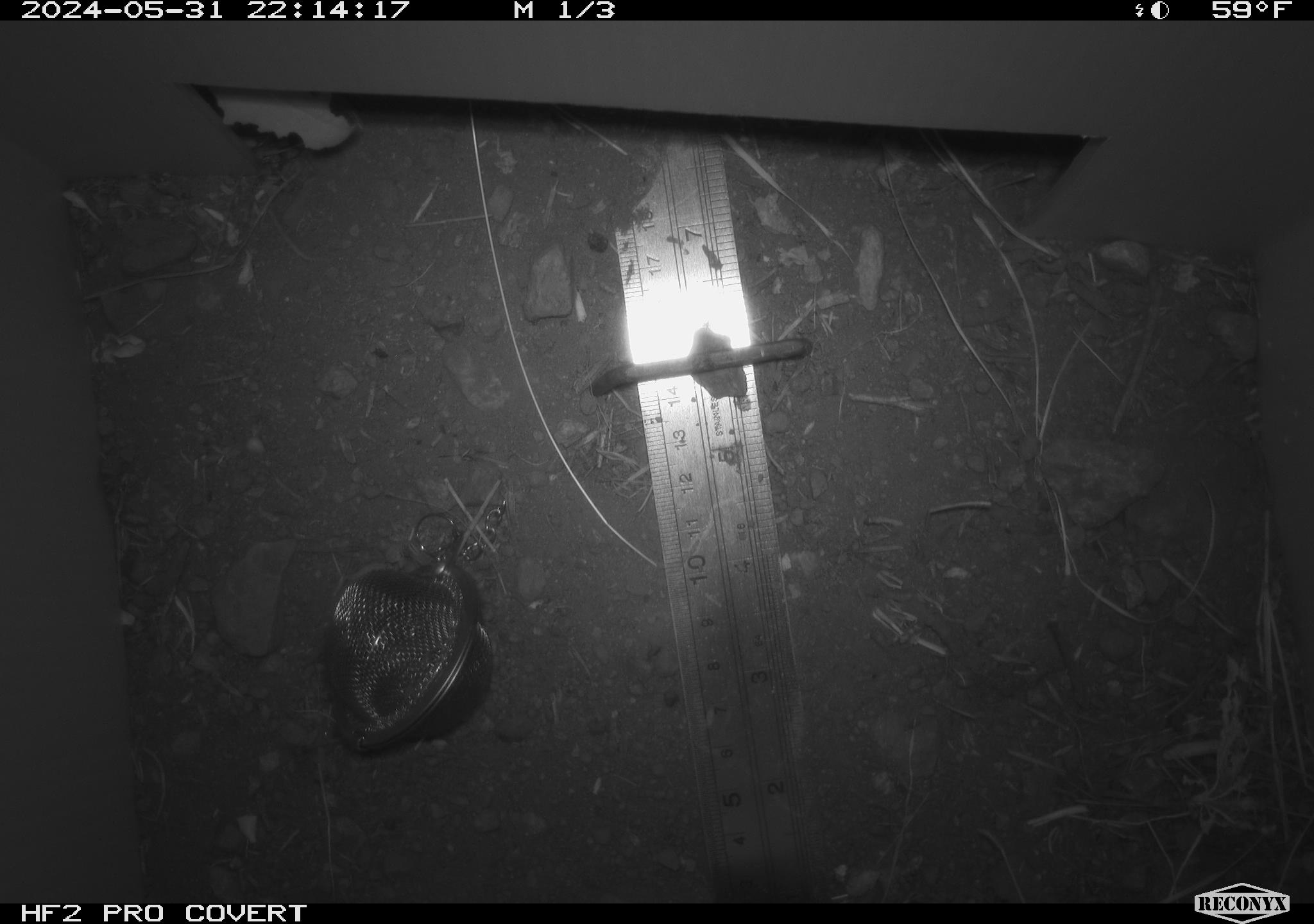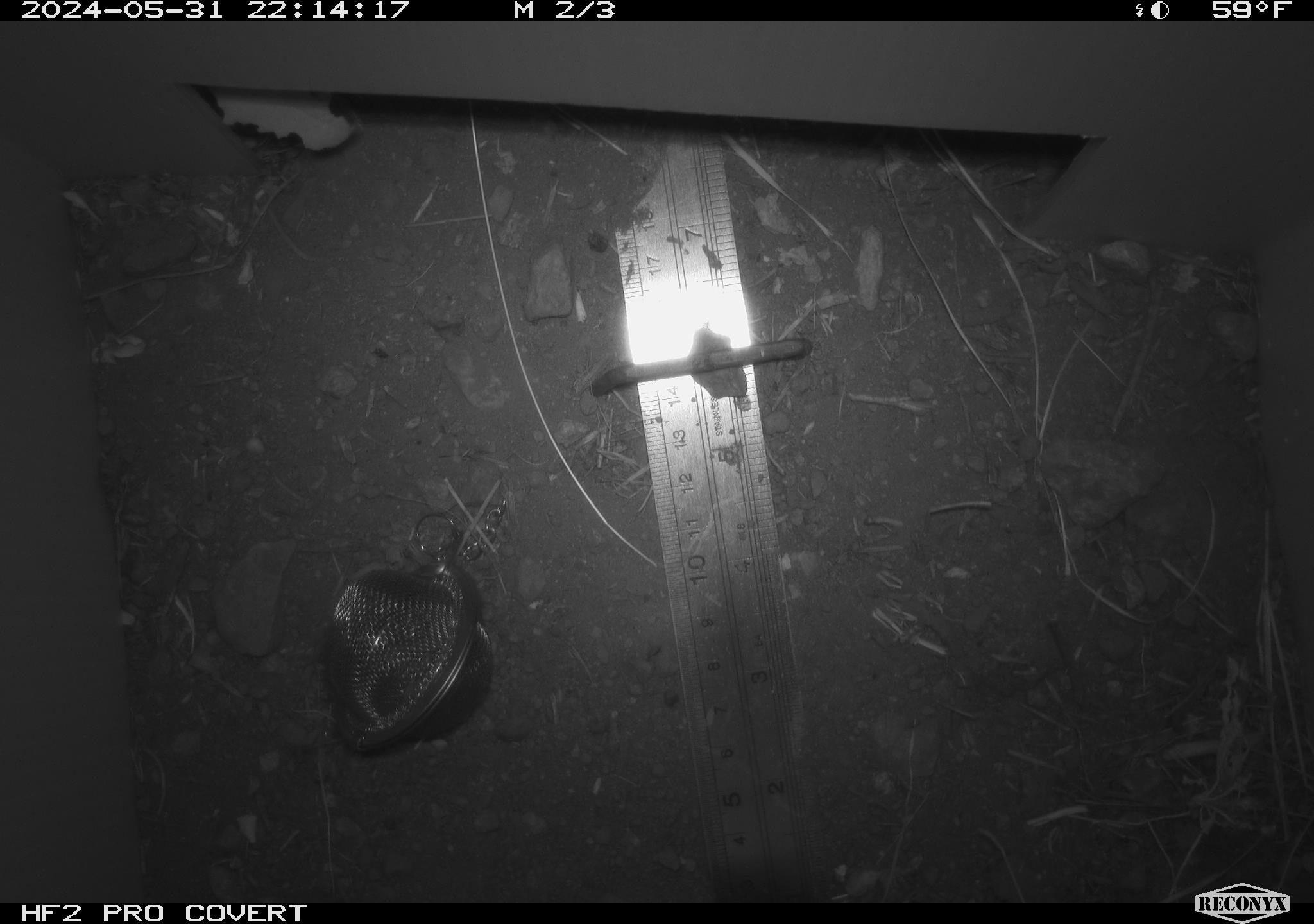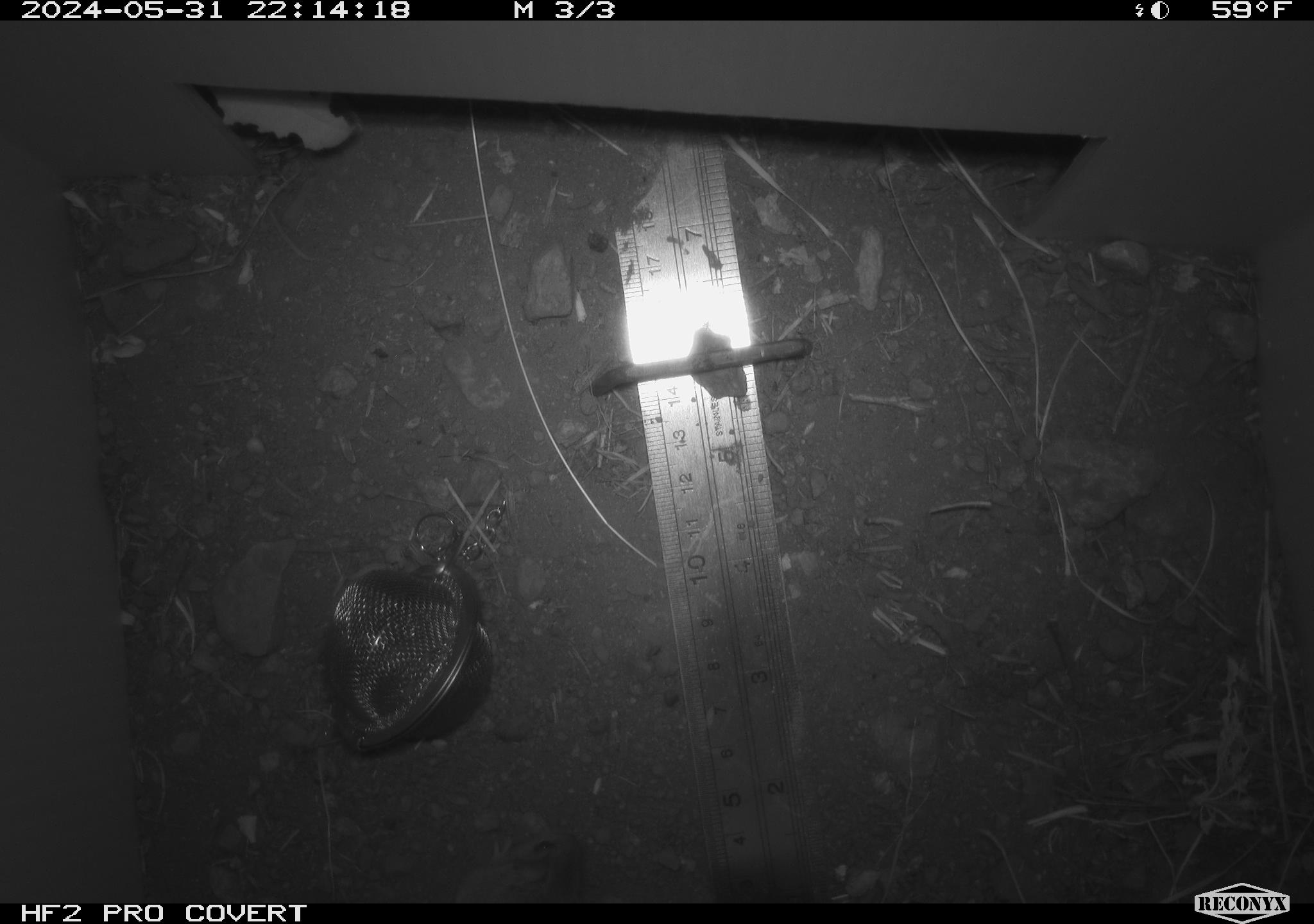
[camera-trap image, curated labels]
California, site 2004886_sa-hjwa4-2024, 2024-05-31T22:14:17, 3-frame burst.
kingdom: Animalia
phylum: Chordata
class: Mammalia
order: Rodentia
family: Cricetidae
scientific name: Cricetidae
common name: hamsters, voles, lemmings, and allies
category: cricetidae family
Cricetidae family (hamsters, voles, lemmings, and allies) (Cricetidae).